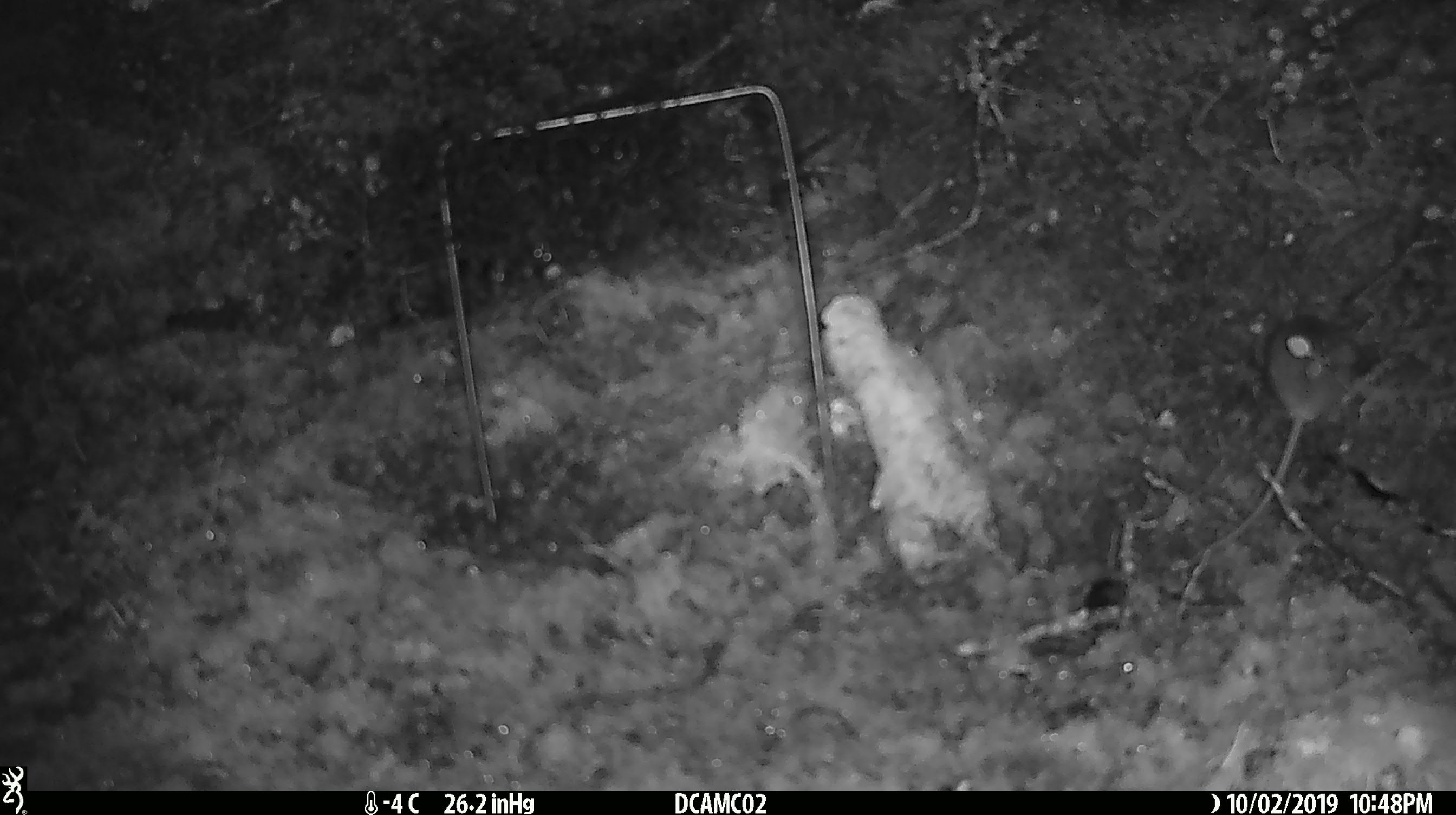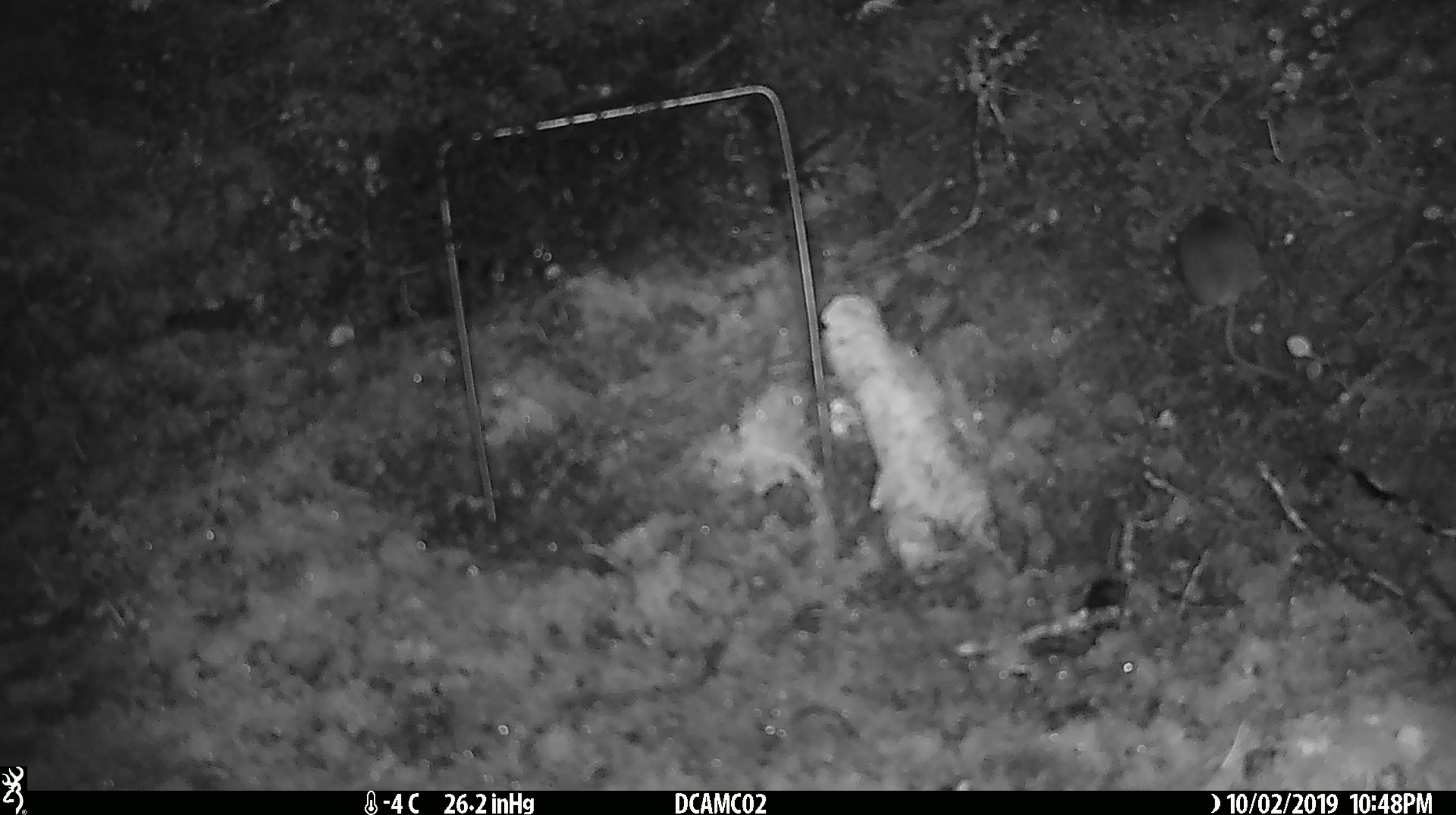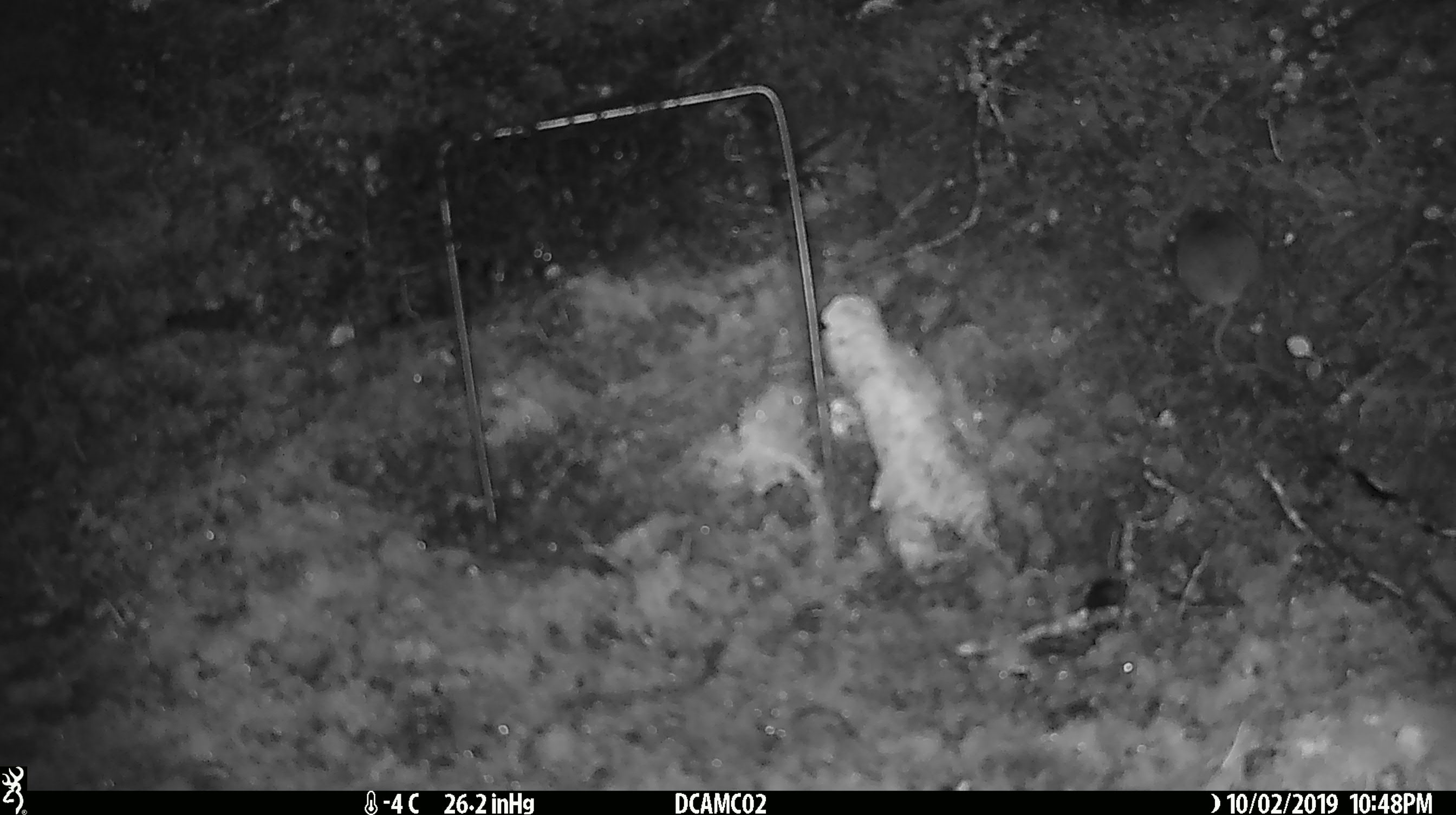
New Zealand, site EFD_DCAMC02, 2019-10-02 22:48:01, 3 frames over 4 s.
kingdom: Animalia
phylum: Chordata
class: Mammalia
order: Rodentia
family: Muridae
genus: Mus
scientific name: Mus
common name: mouse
Mouse (Mus).